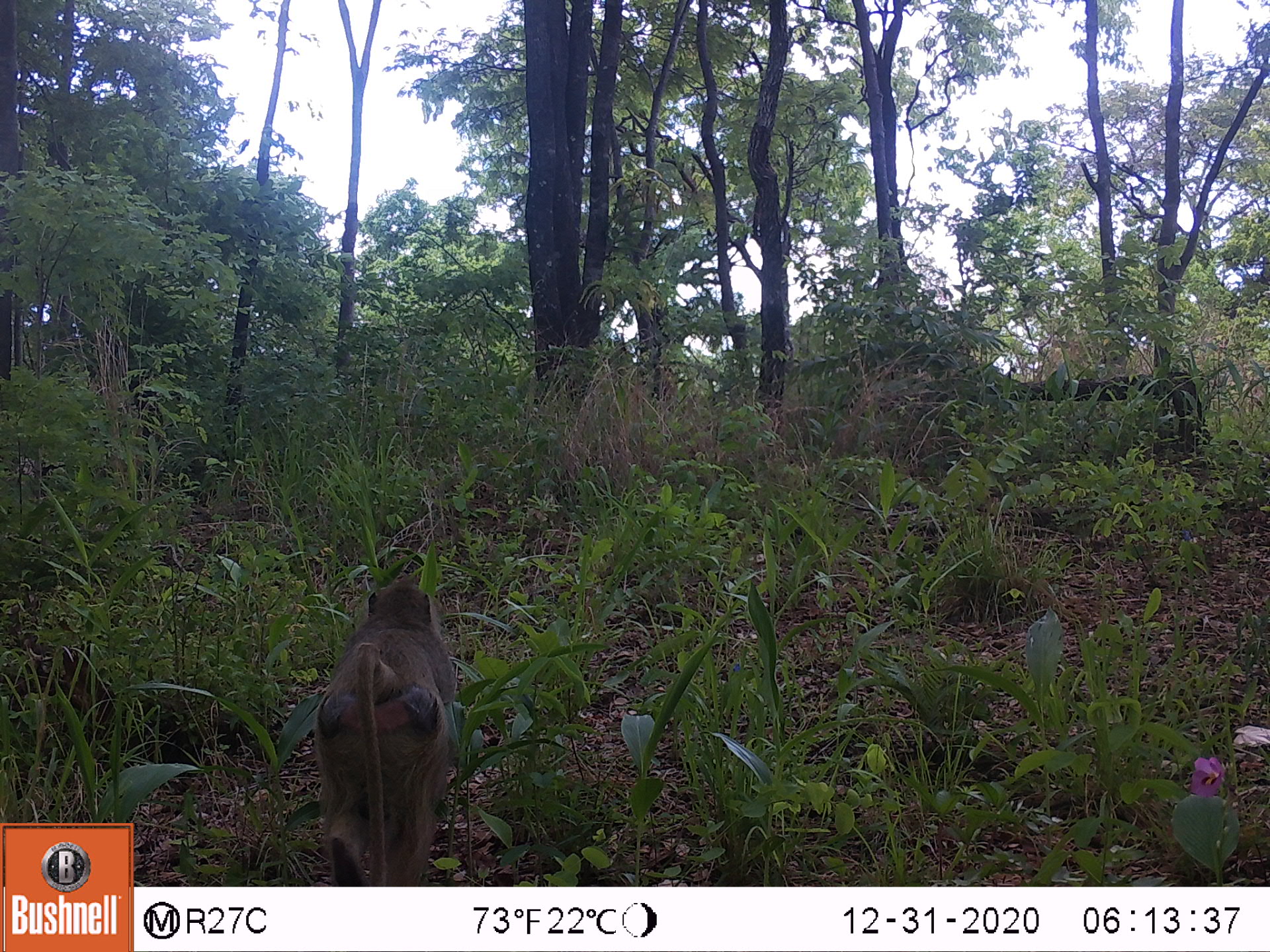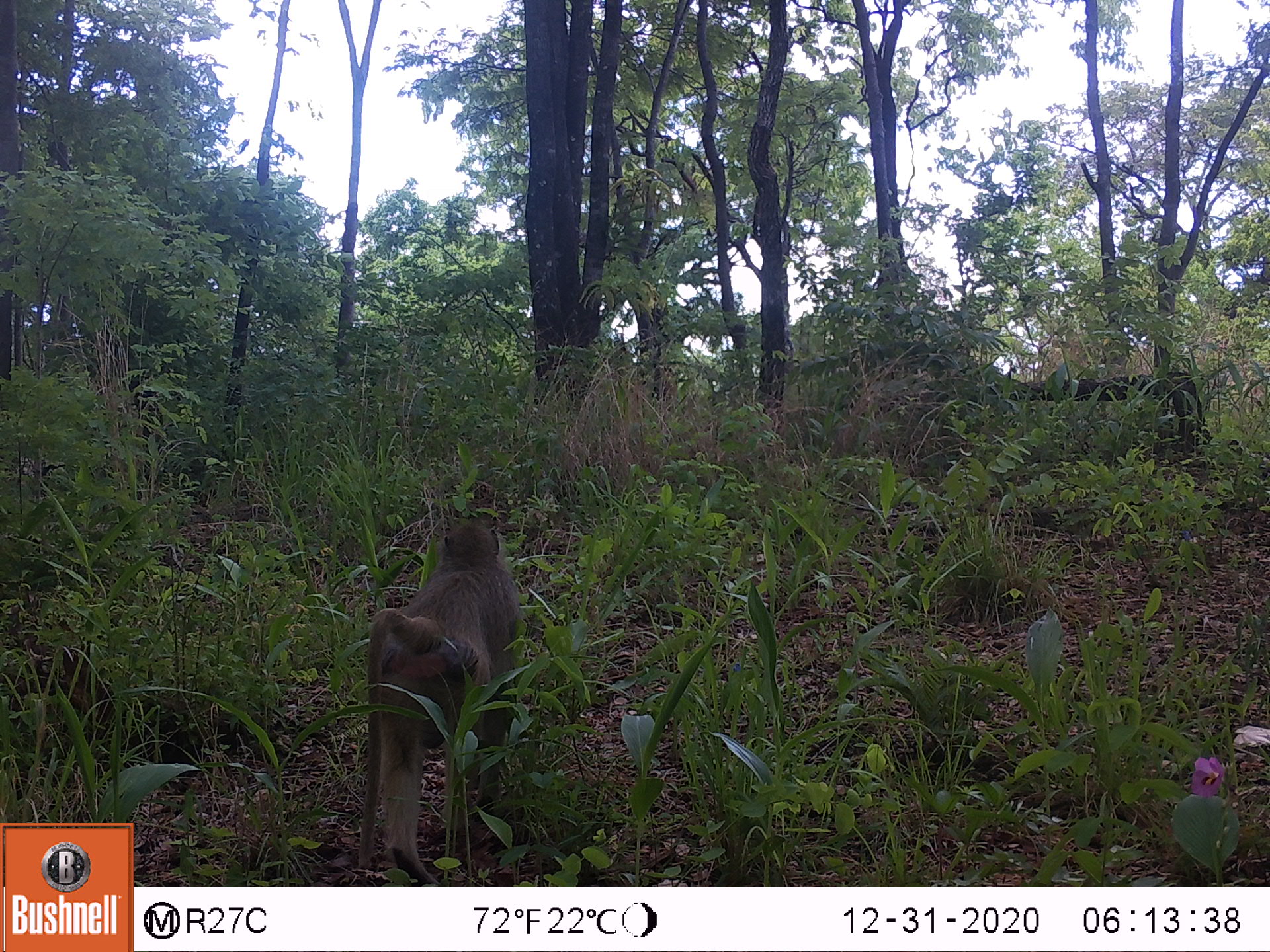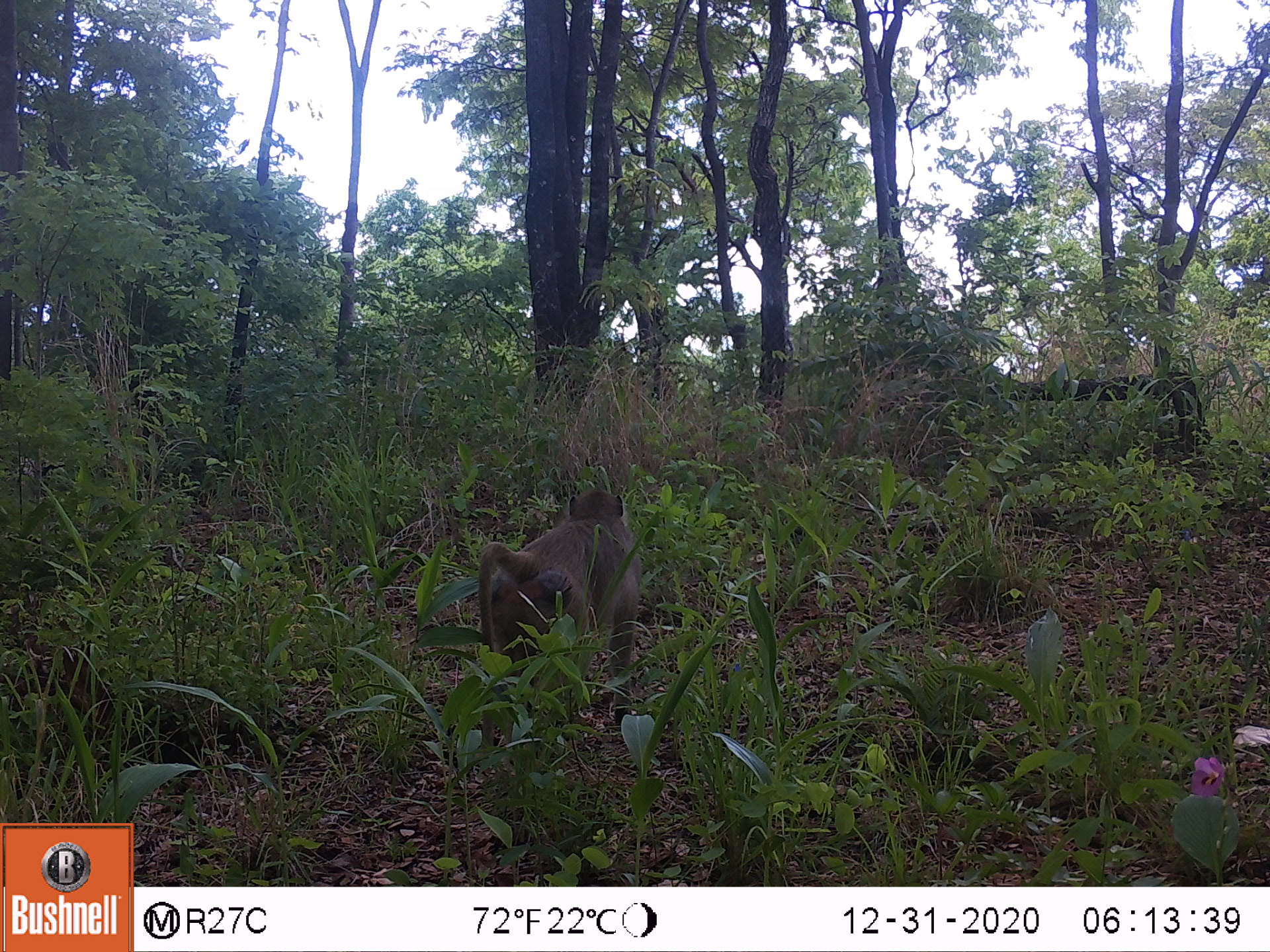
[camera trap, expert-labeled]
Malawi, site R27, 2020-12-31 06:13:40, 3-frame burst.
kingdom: Animalia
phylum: Chordata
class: Mammalia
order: Primates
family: Cercopithecidae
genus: Papio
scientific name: Papio cynocephalus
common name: yellow baboon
Yellow baboon (Papio cynocephalus), count 1.